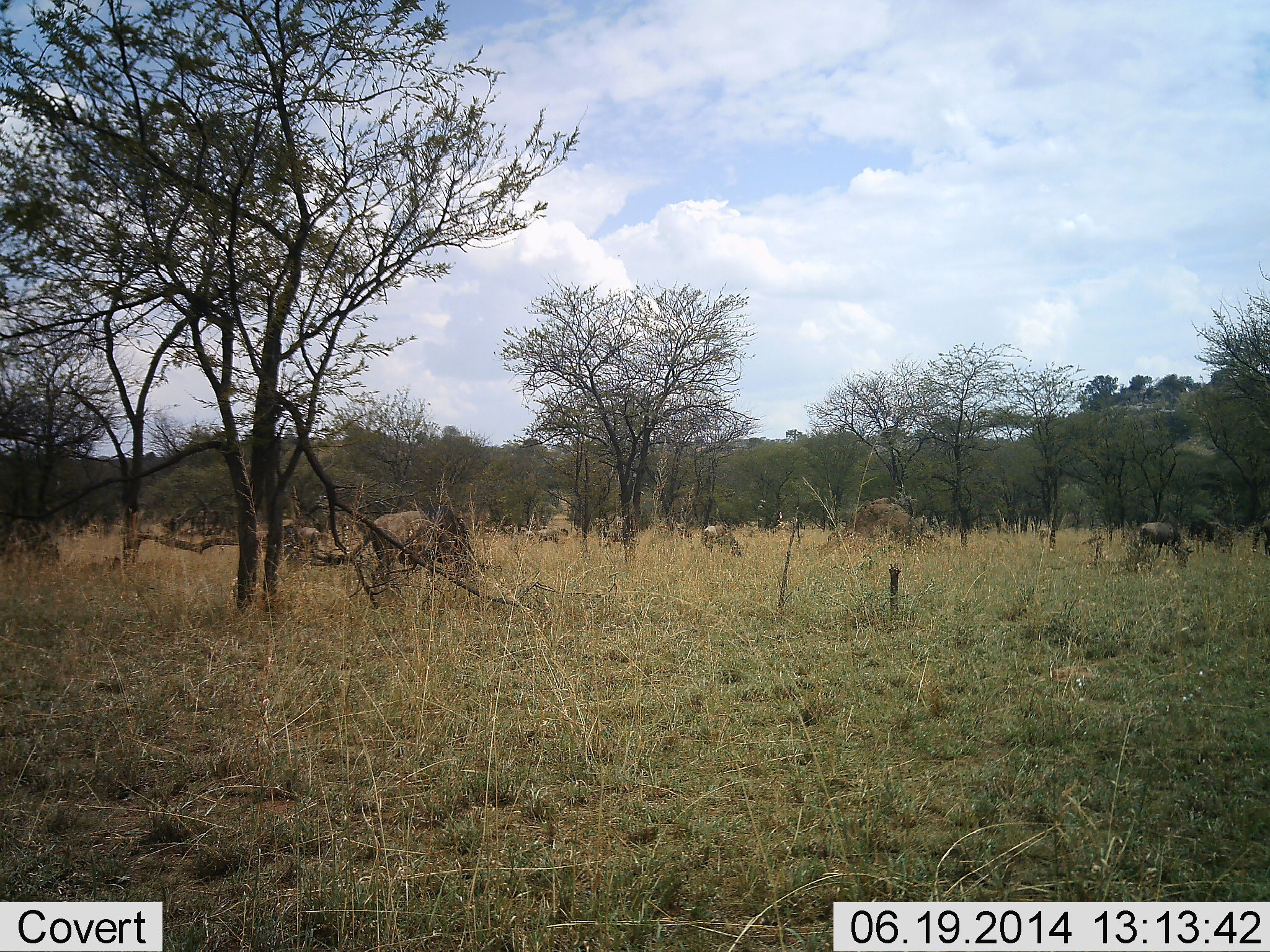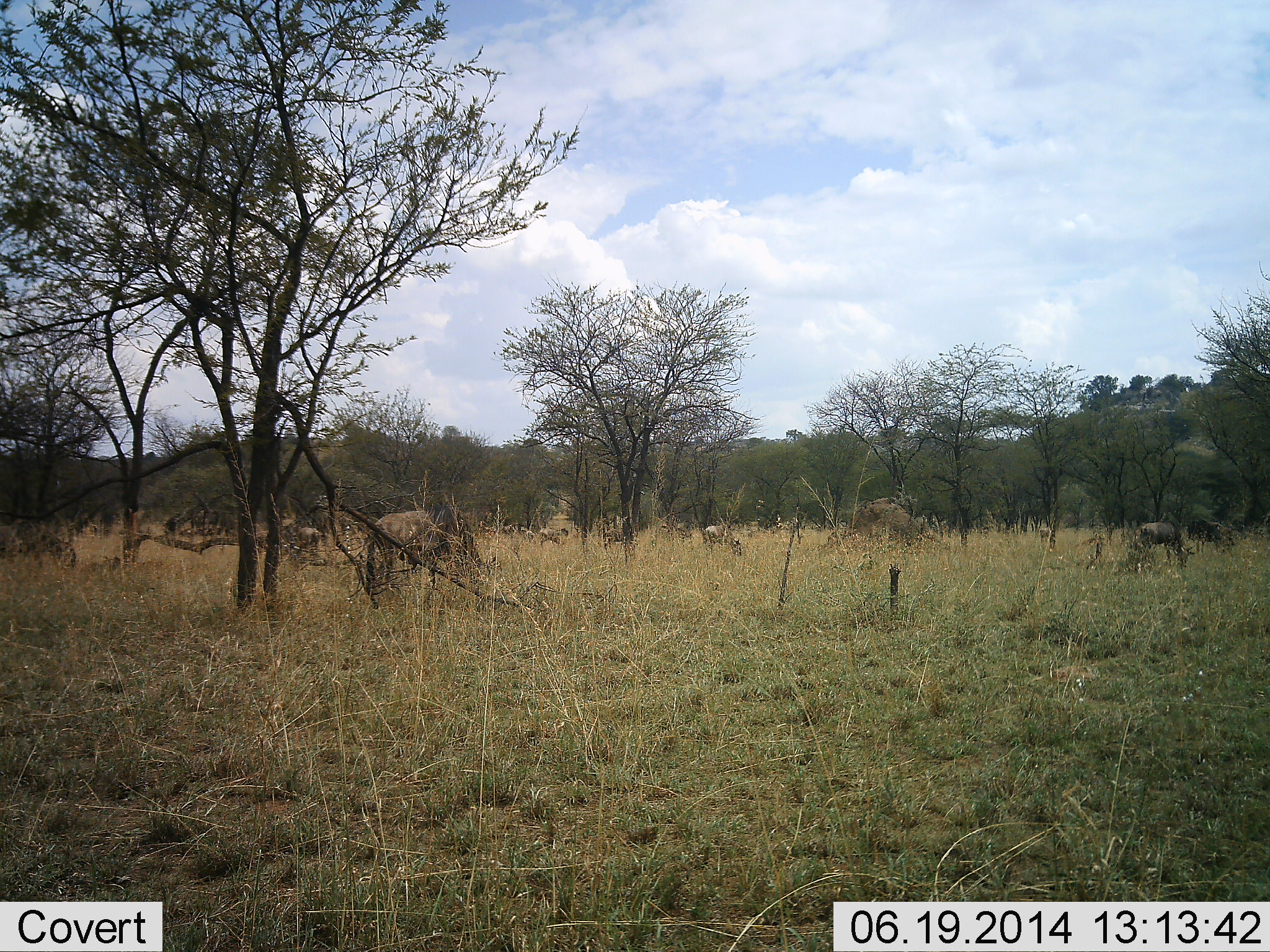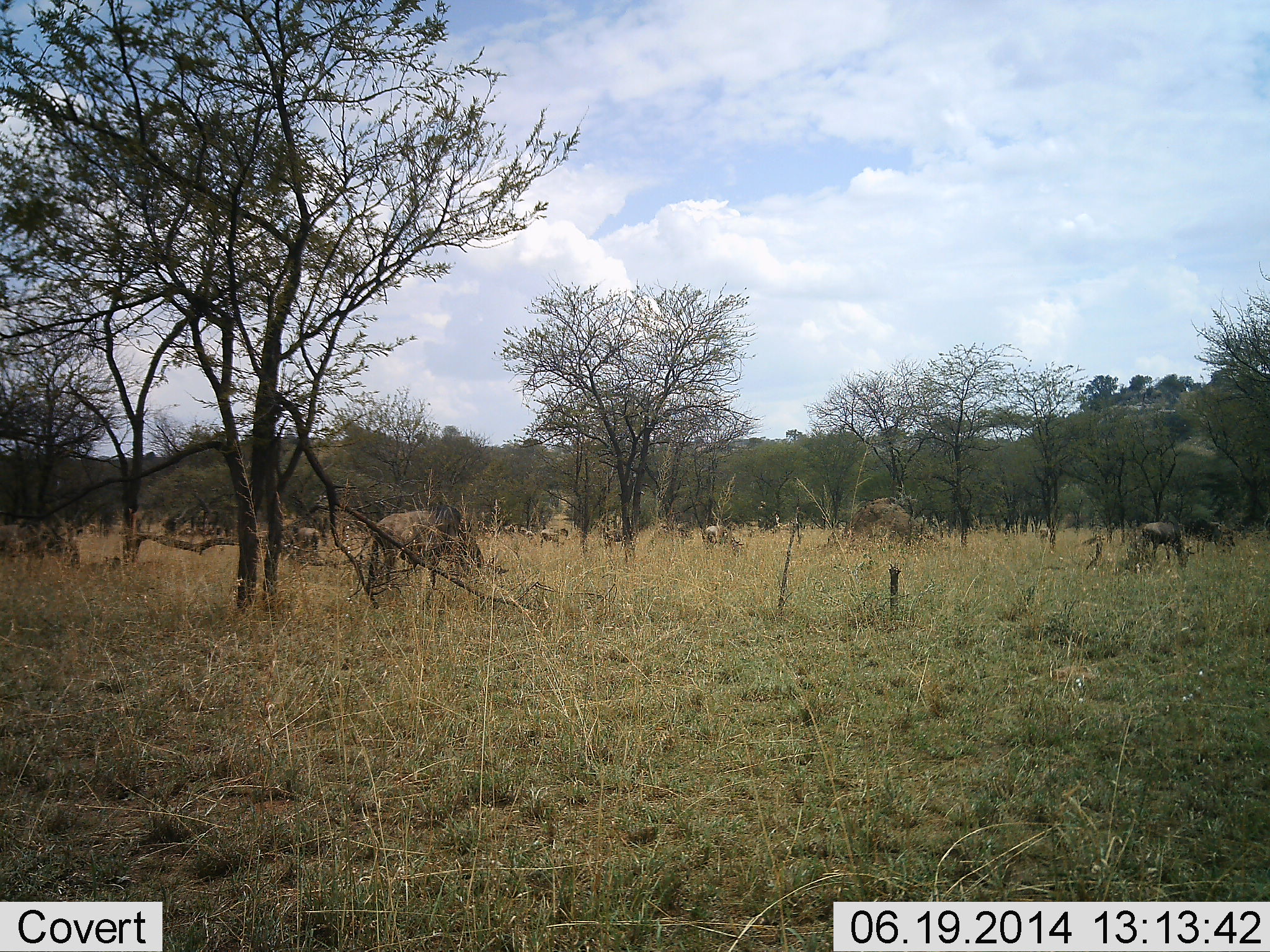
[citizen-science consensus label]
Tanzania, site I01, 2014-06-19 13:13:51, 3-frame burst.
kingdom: Animalia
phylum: Chordata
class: Mammalia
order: Artiodactyla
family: Bovidae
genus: Connochaetes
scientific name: Connochaetes taurinus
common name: blue wildebeest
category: wildebeest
Wildebeest (blue wildebeest) (Connochaetes taurinus), count 6. Behavior (volunteer vote fractions): standing 50%, resting 0%, moving 10%, interacting 0%. Young present (vote fraction): 0%. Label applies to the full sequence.